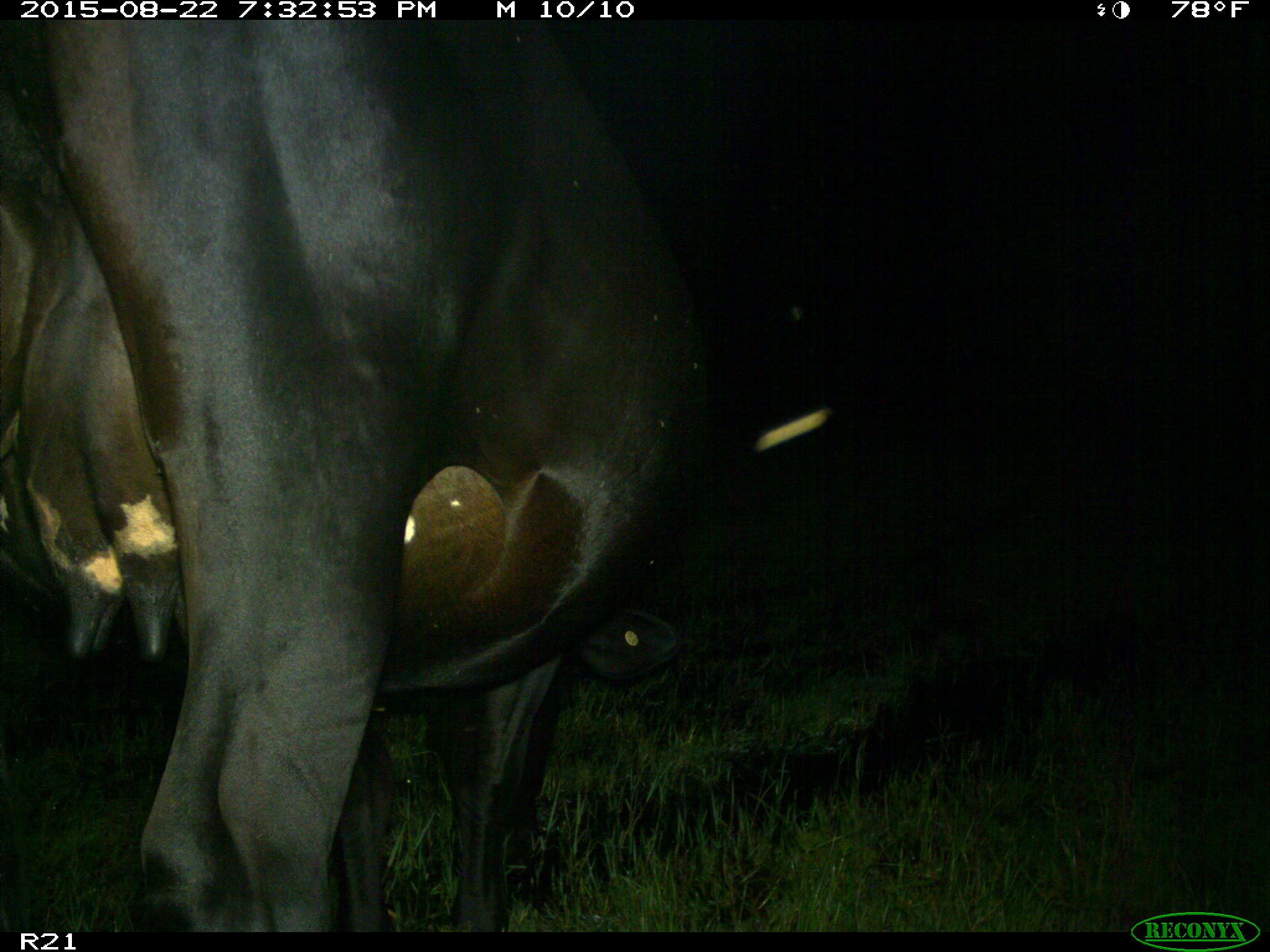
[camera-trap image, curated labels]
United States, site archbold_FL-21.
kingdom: Animalia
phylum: Chordata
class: Mammalia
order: Artiodactyla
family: Bovidae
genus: Bos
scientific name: Bos taurus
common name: domestic cow